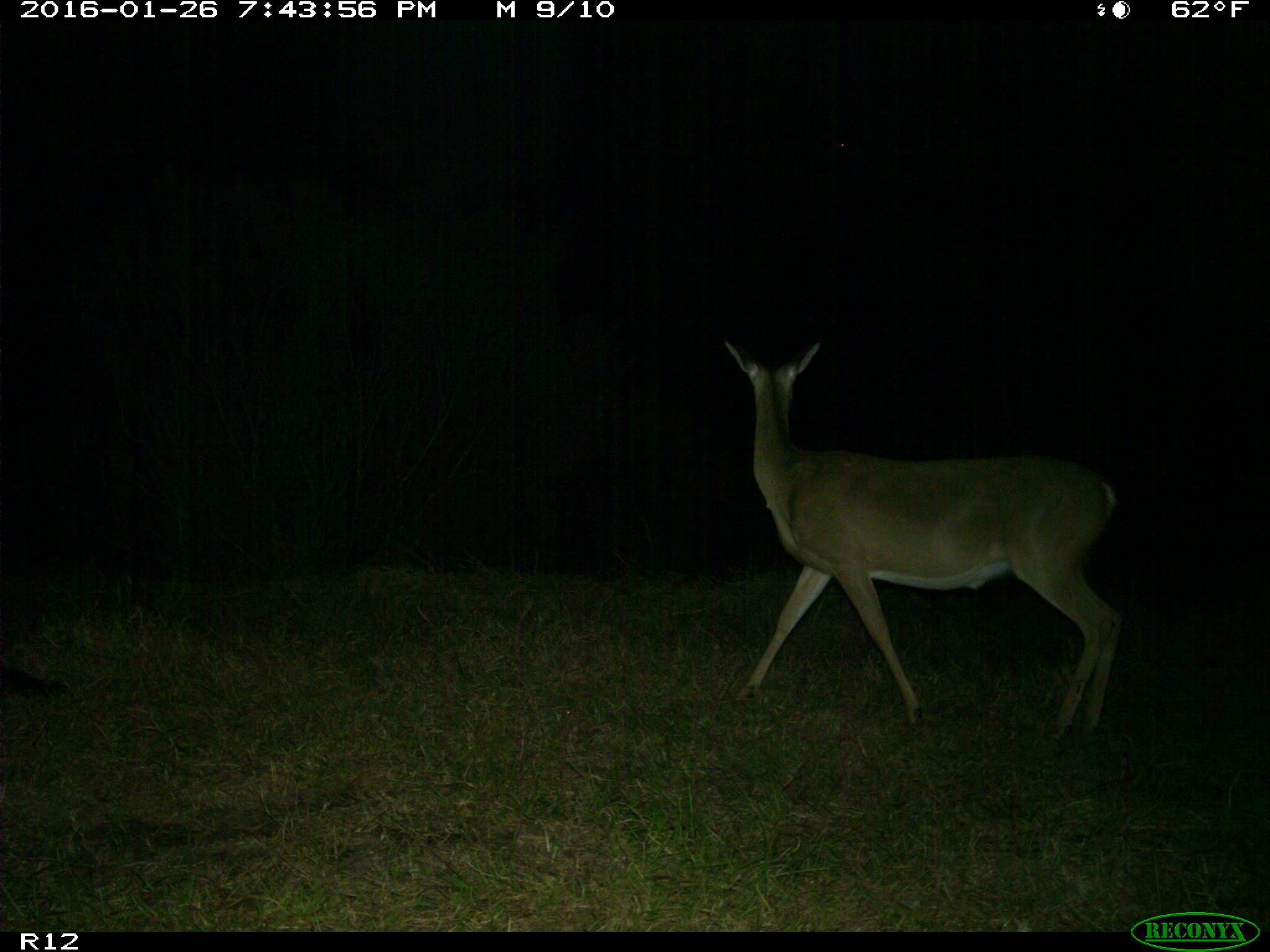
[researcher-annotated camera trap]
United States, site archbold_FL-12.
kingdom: Animalia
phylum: Chordata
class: Mammalia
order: Artiodactyla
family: Cervidae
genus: Odocoileus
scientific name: Odocoileus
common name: deer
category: unidentified deer